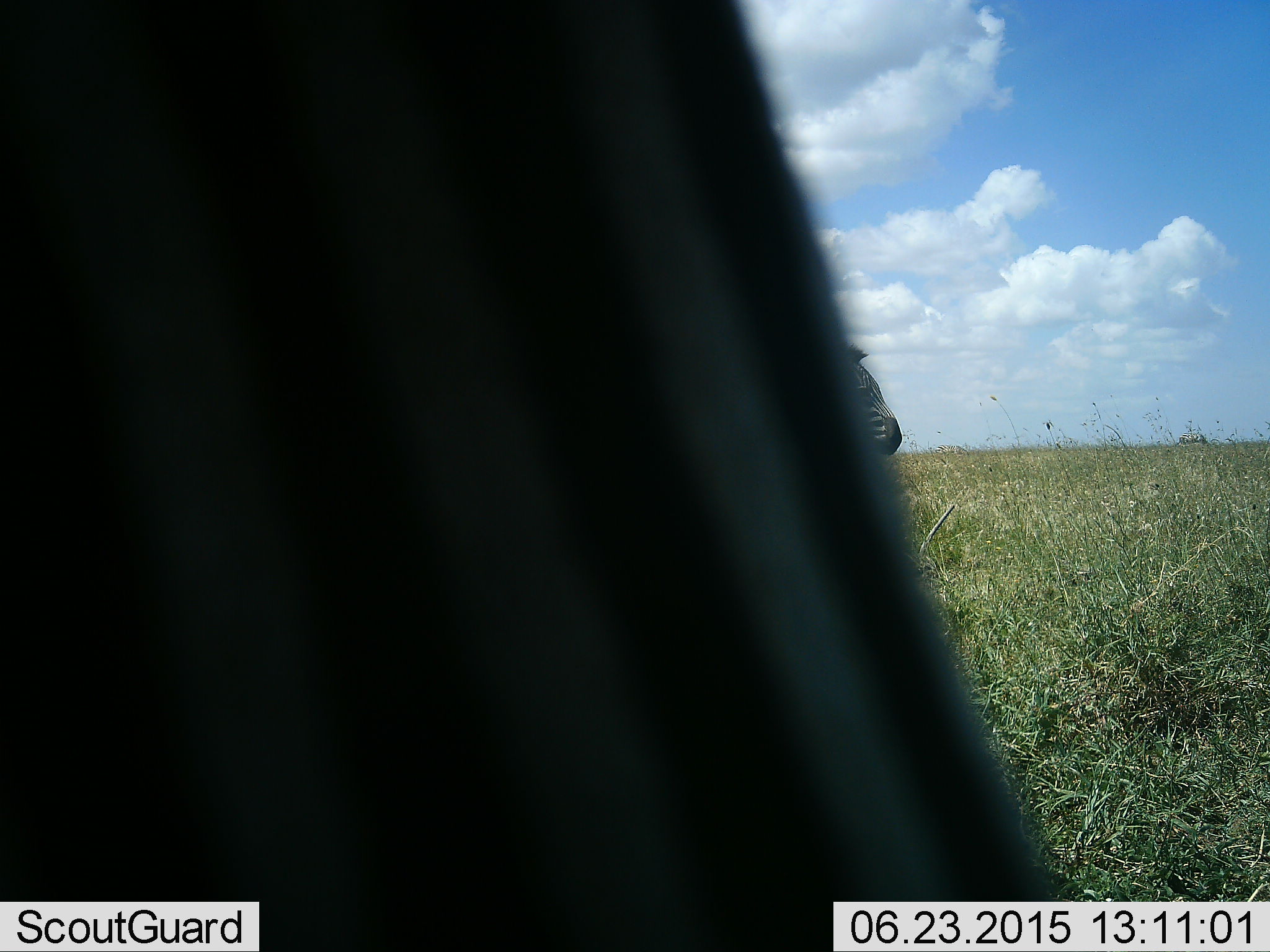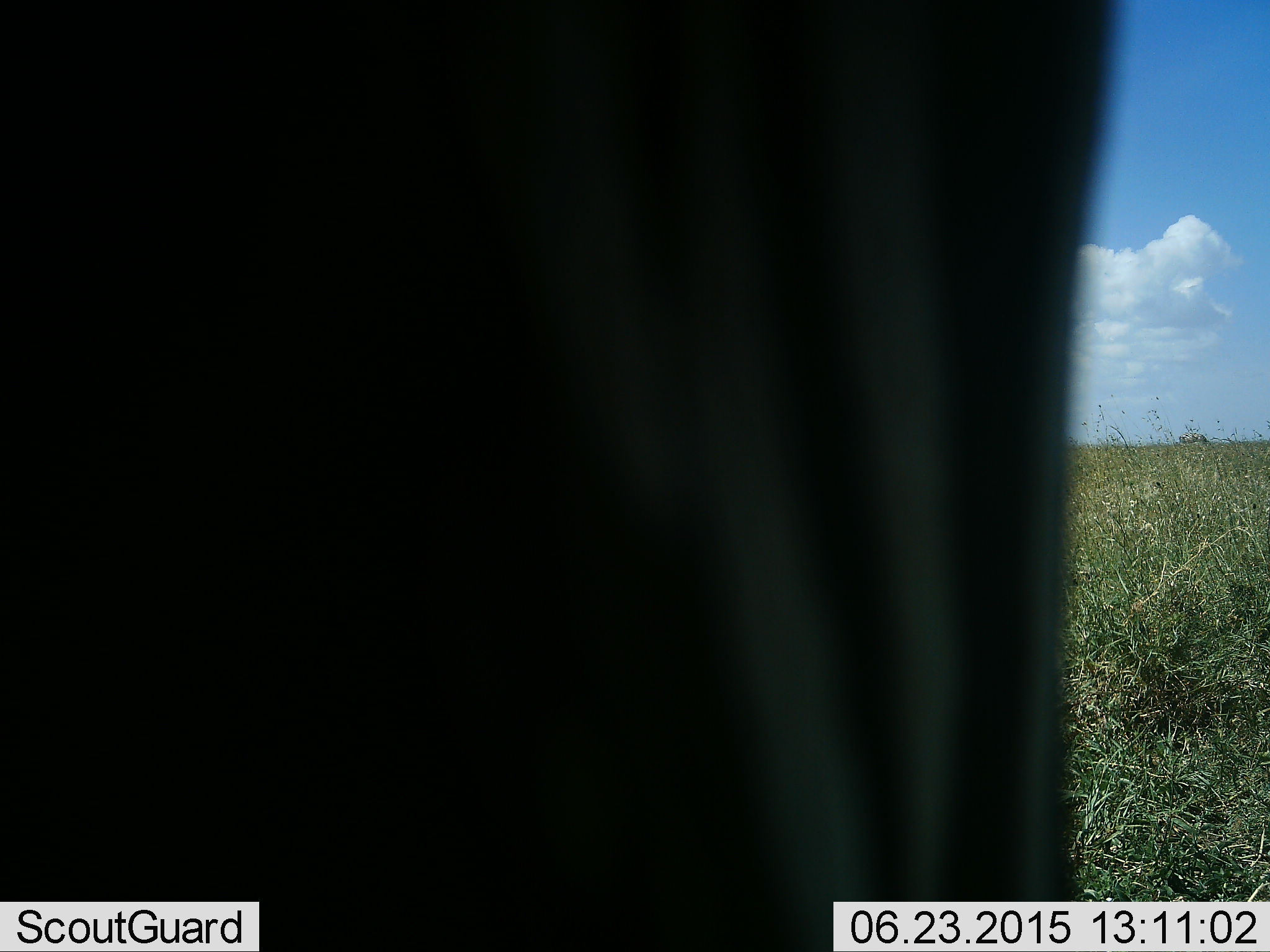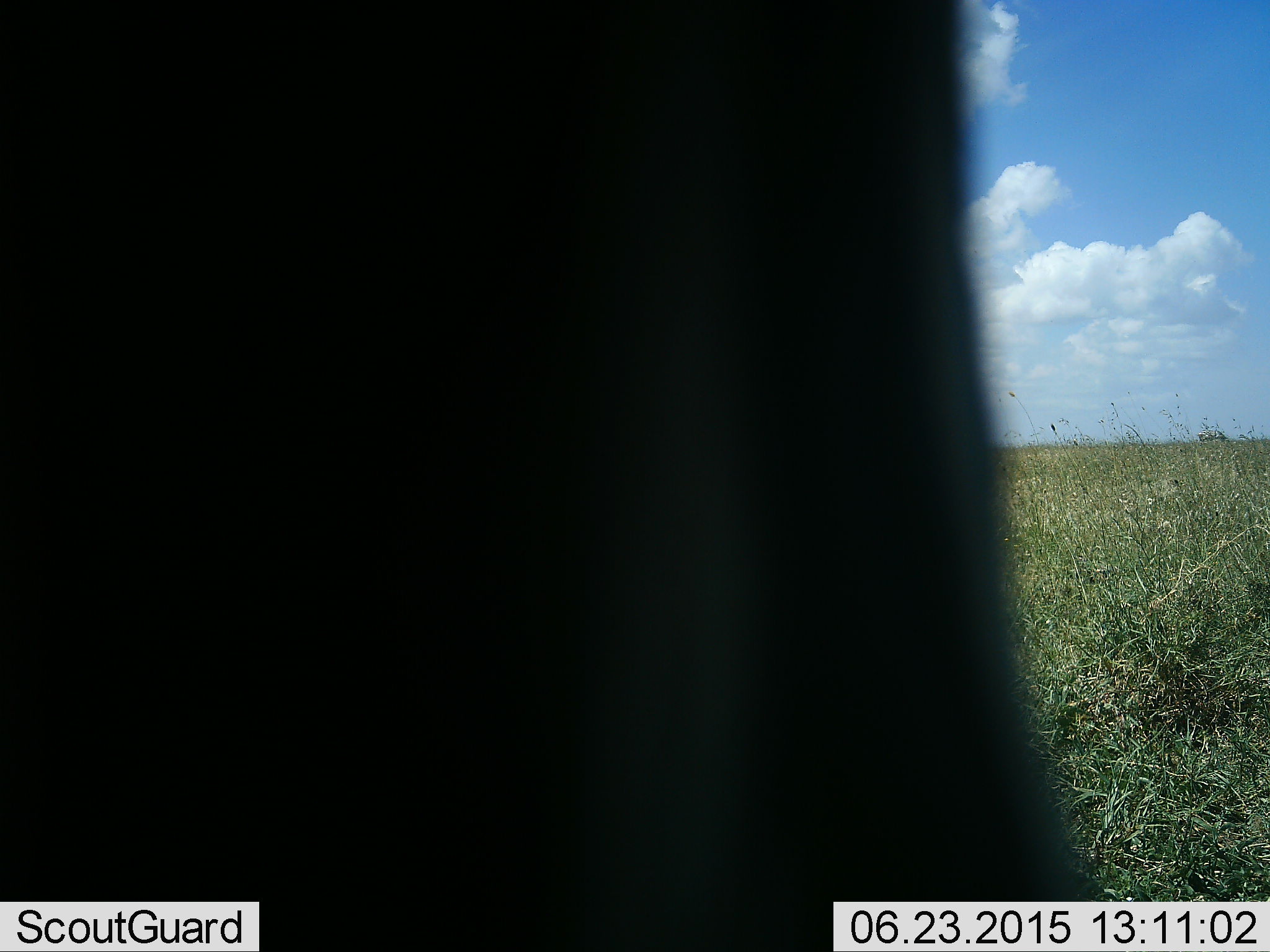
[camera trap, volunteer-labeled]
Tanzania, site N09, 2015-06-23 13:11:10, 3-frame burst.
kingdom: Animalia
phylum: Chordata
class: Mammalia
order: Perissodactyla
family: Equidae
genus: Equus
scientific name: Equus quagga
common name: plains zebra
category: zebra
Zebra (plains zebra) (Equus quagga), count 2. Behavior (volunteer vote fractions): standing 90%, resting 0%, moving 30%, interacting 0%. Young present (vote fraction): 0%. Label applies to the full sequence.